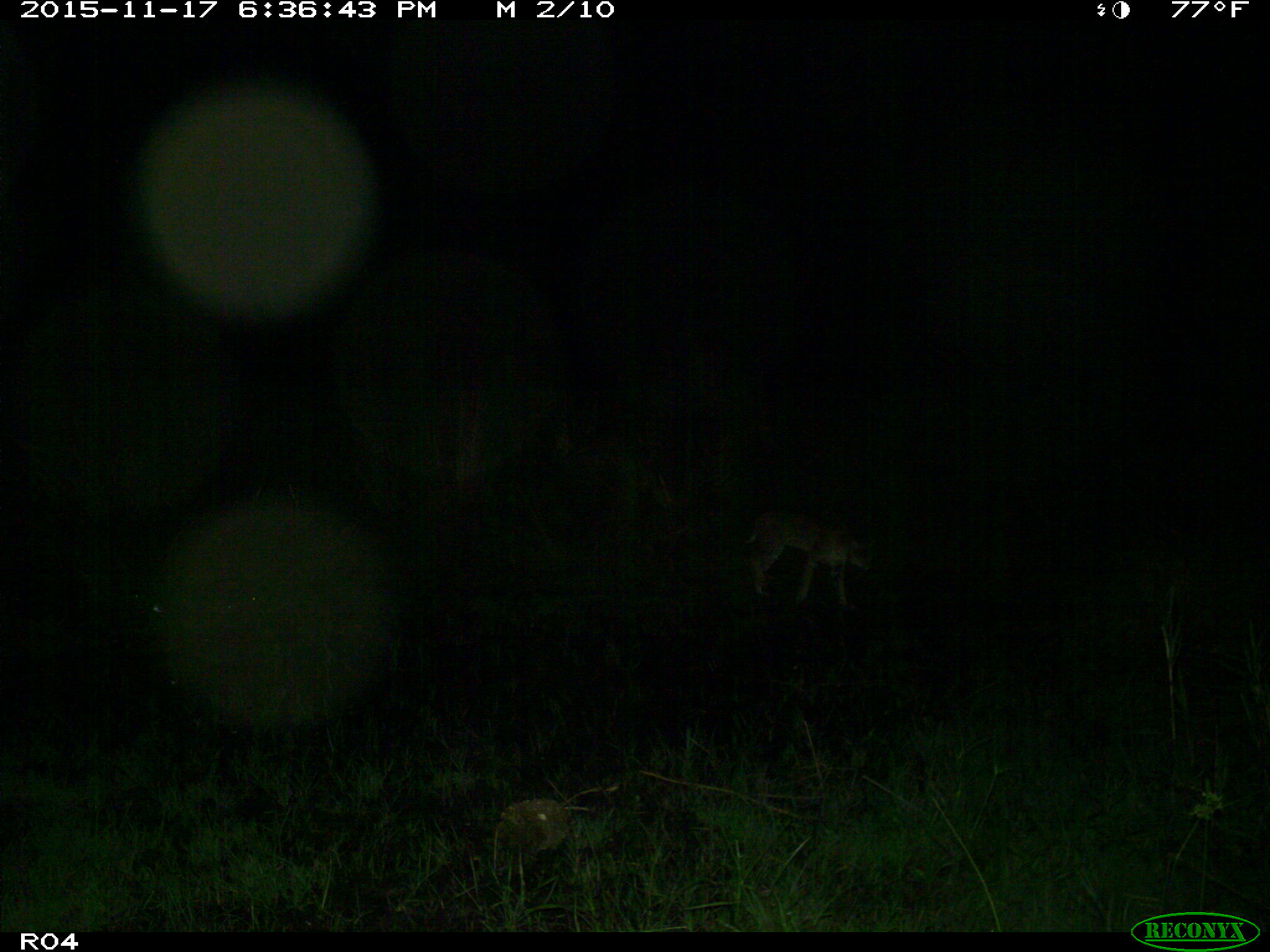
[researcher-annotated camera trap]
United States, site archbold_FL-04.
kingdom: Animalia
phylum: Chordata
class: Mammalia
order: Carnivora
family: Felidae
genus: Lynx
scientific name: Lynx rufus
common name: bobcat